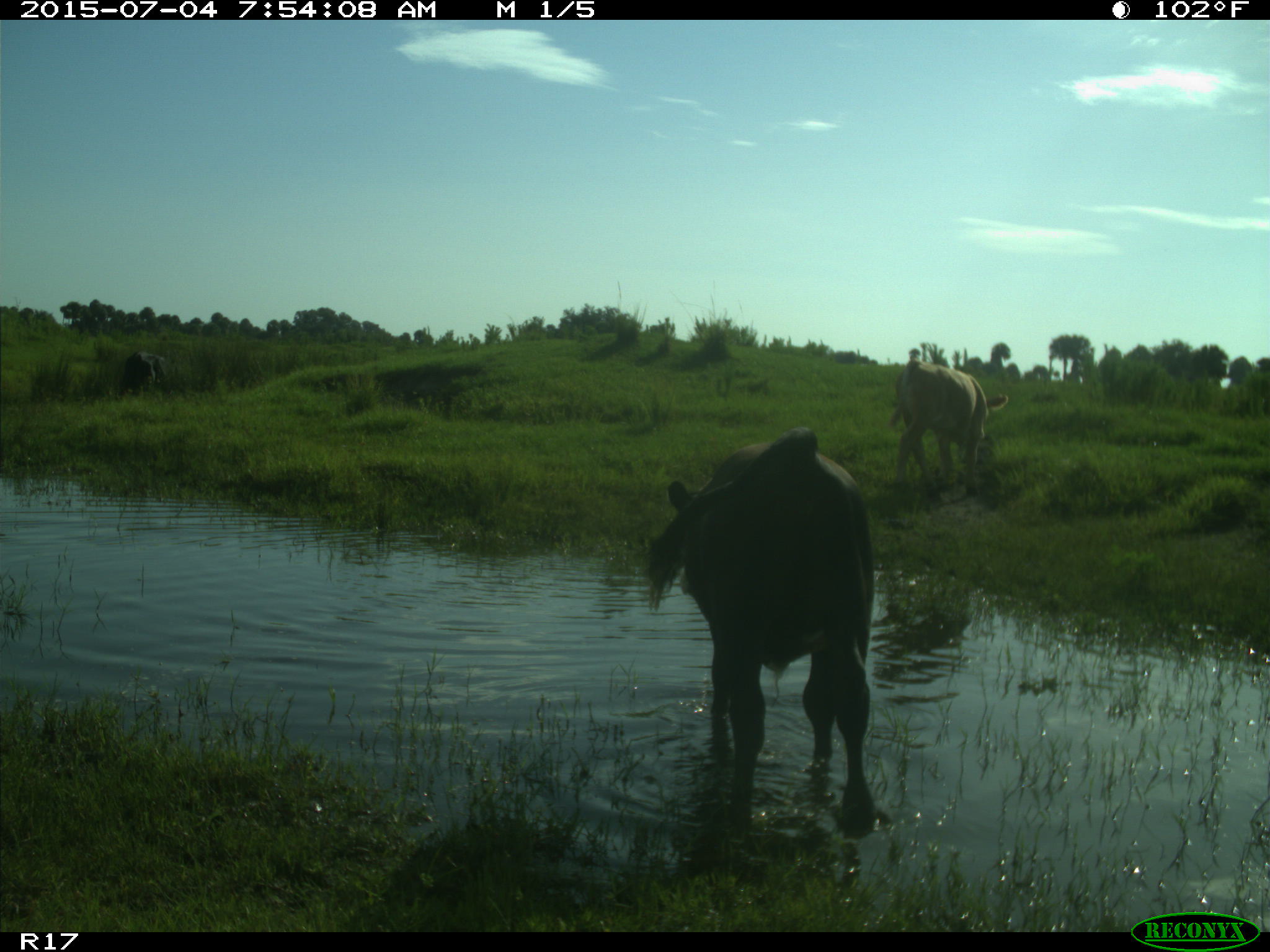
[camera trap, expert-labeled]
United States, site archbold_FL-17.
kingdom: Animalia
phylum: Chordata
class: Mammalia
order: Artiodactyla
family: Bovidae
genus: Bos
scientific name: Bos taurus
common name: domestic cow